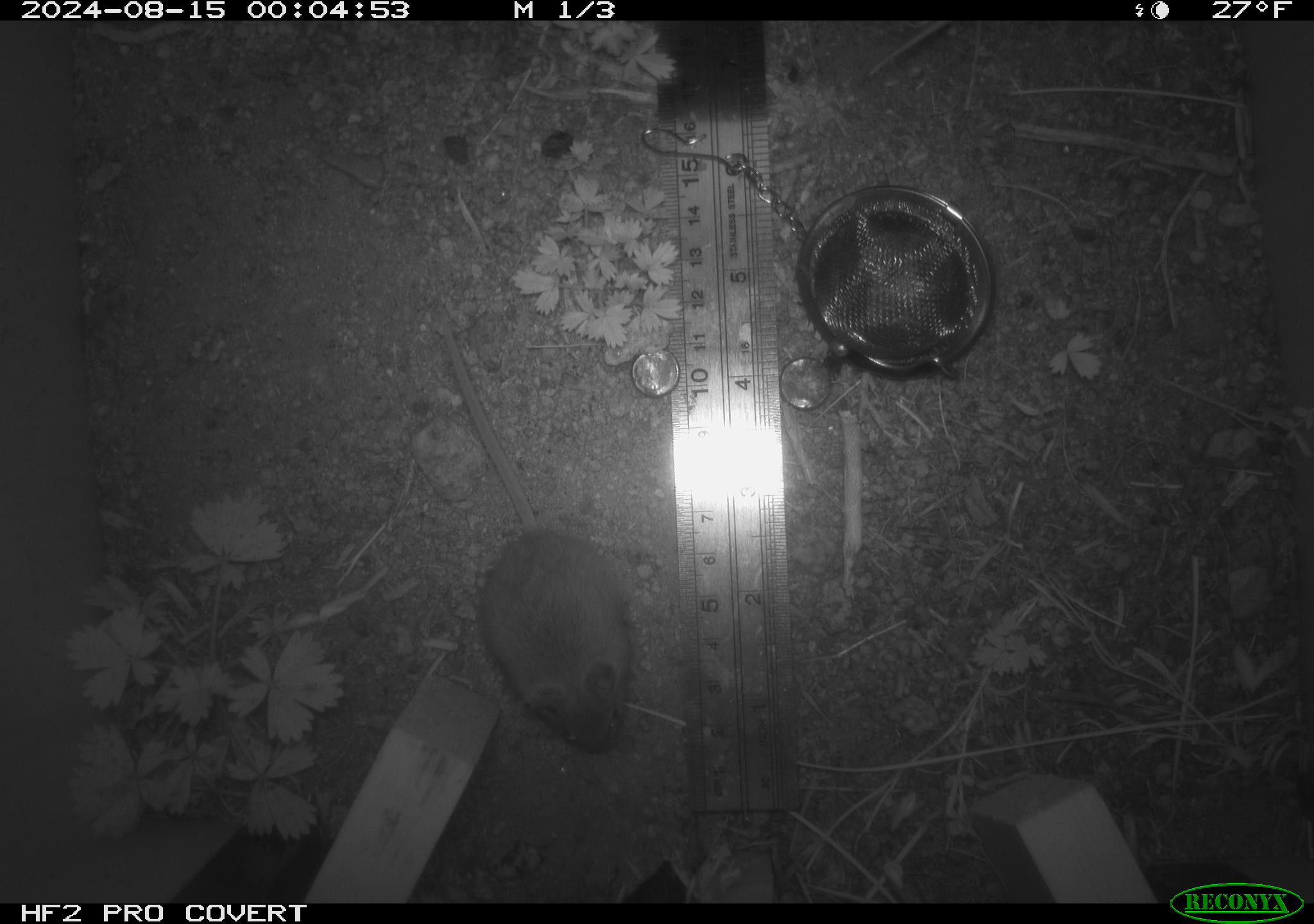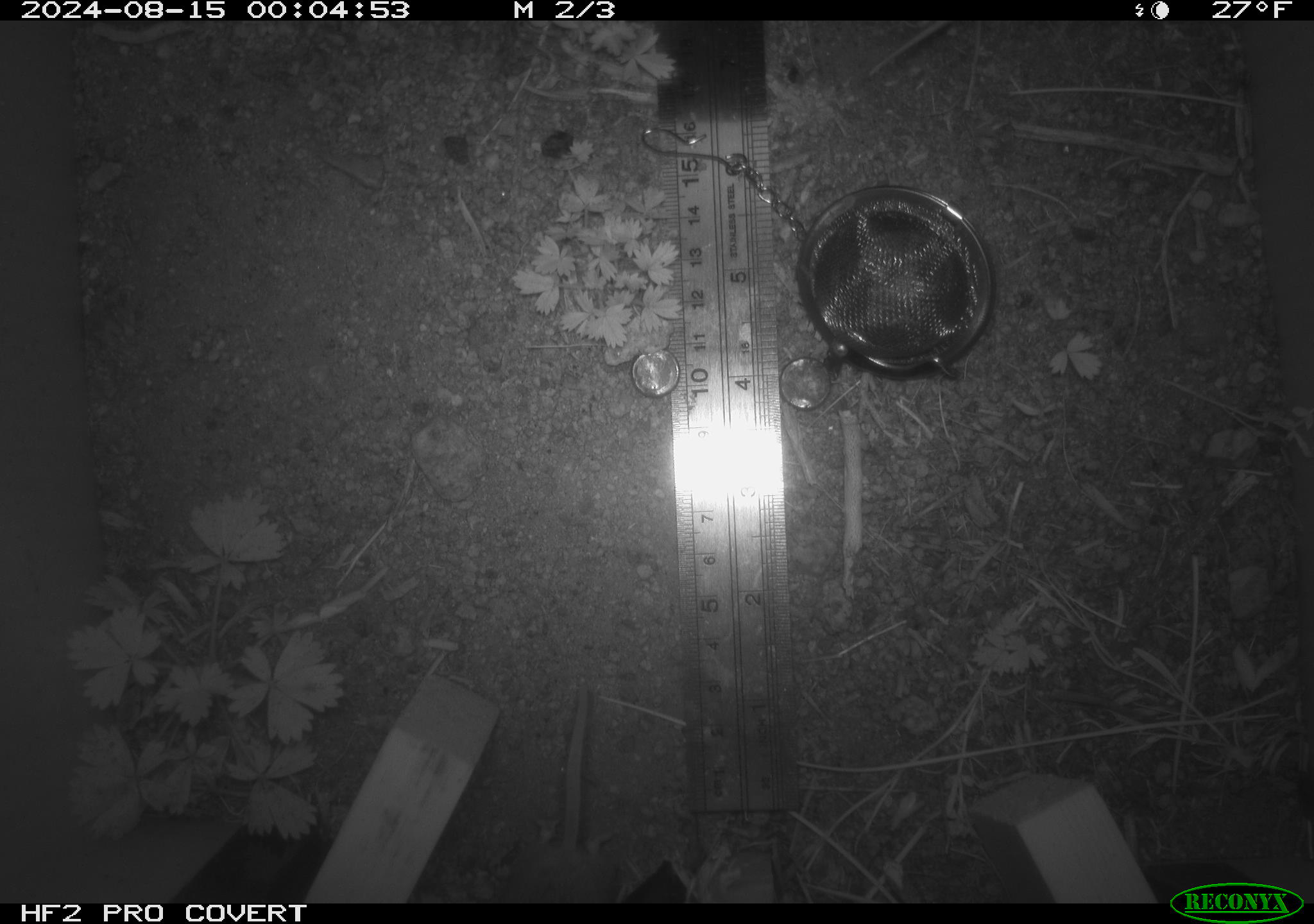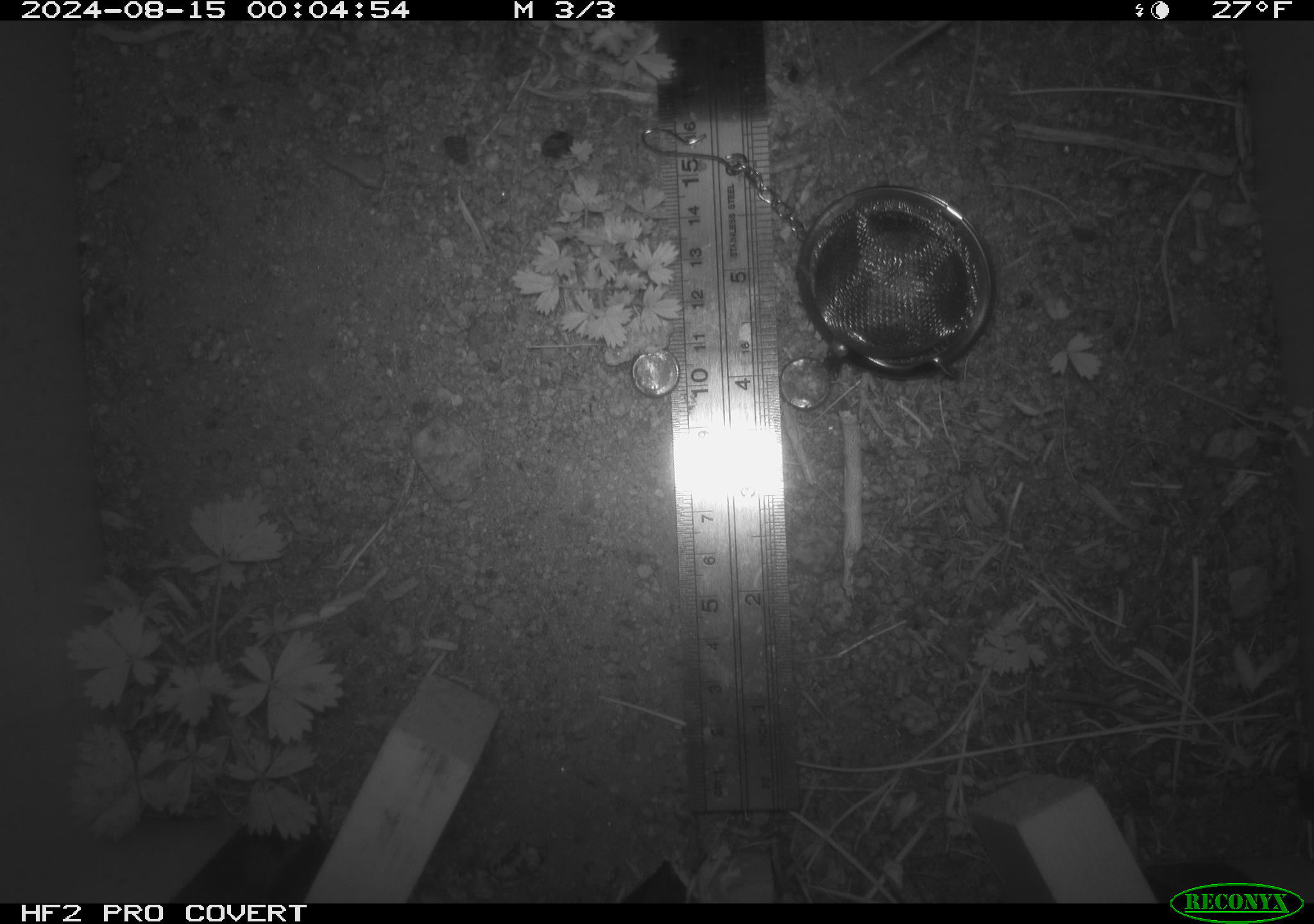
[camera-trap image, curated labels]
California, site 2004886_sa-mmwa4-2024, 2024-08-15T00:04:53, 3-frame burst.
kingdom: Animalia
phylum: Chordata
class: Mammalia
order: Rodentia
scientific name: Rodentia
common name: mouse species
Mouse species (Rodentia).